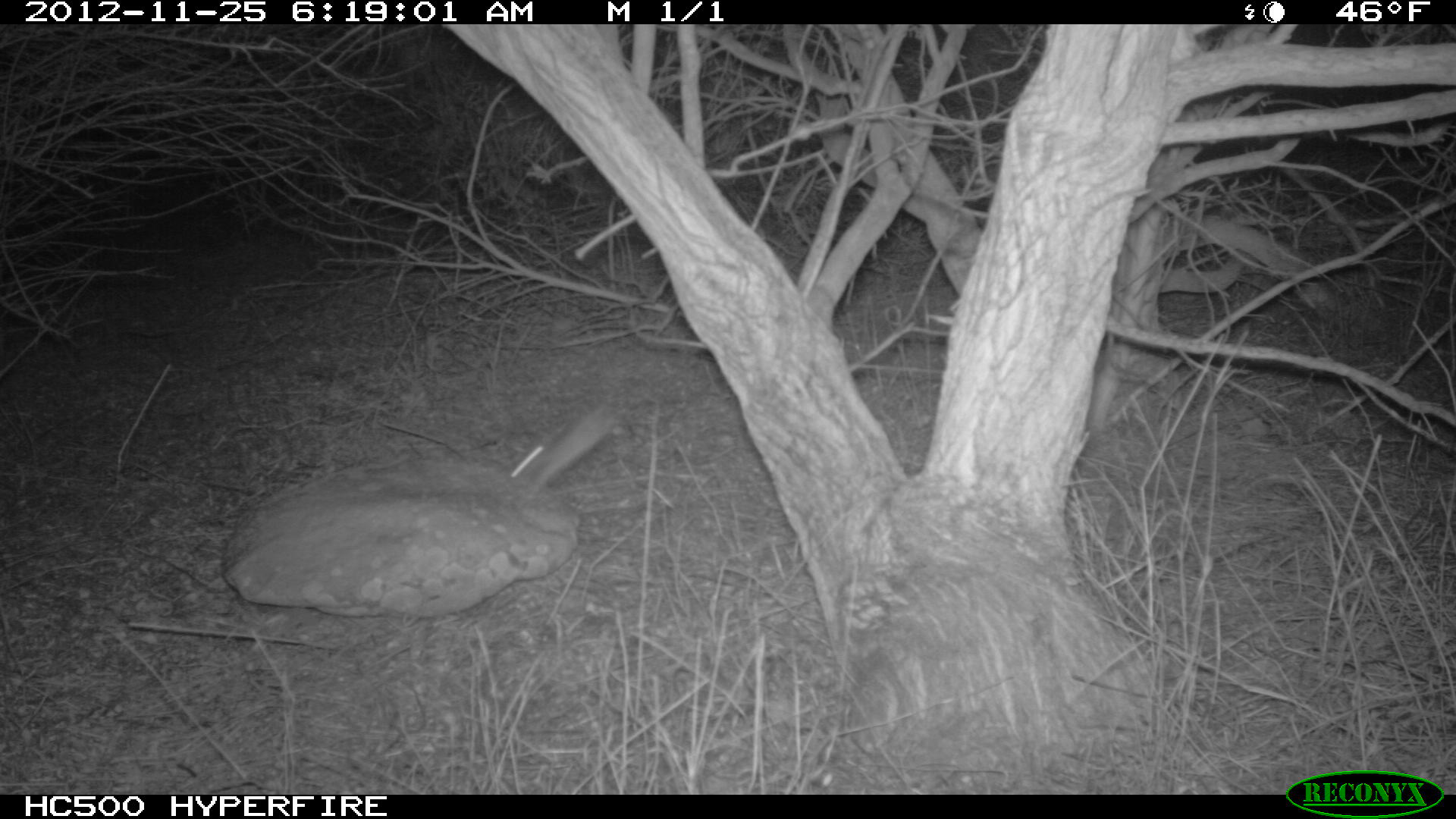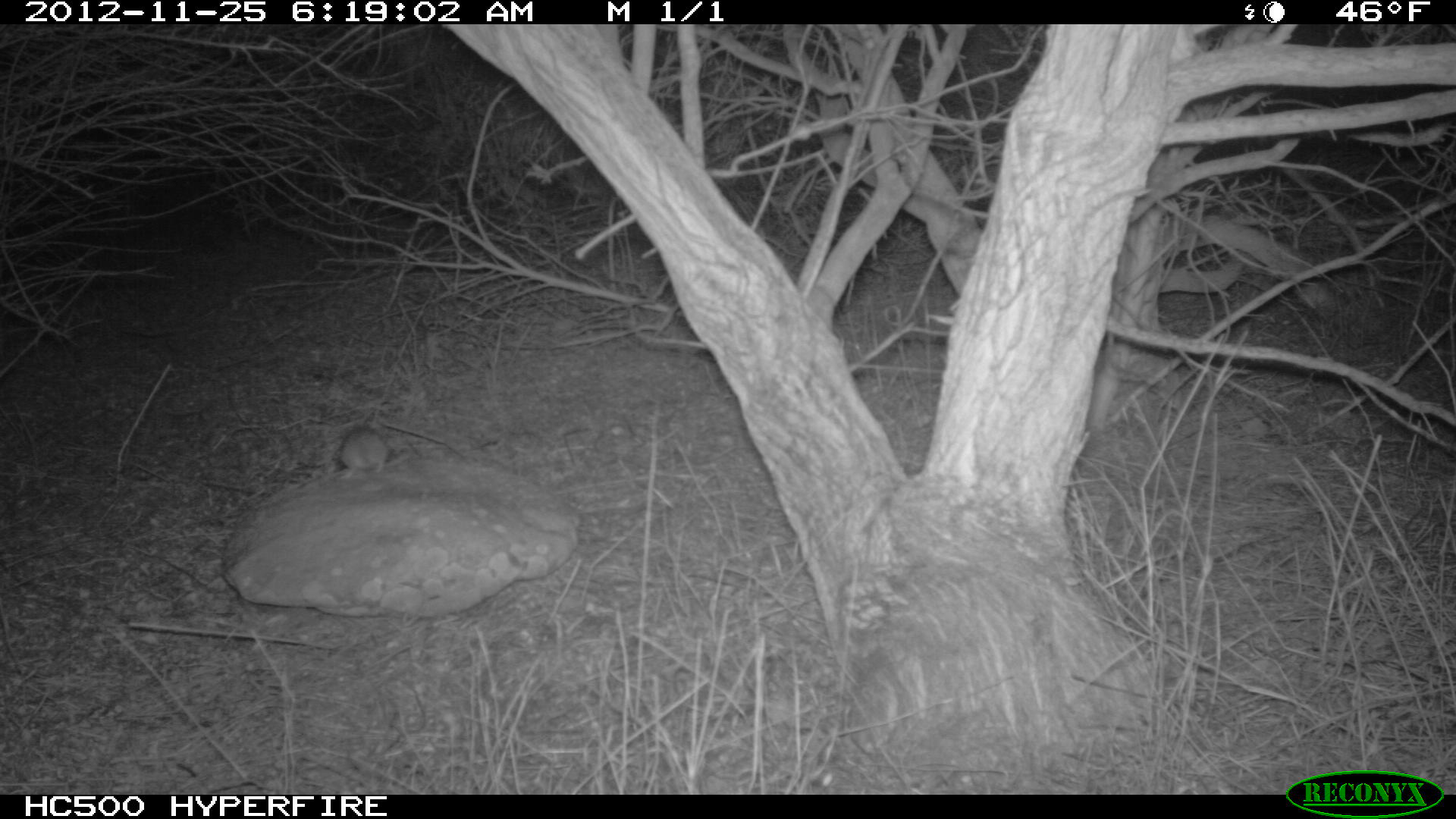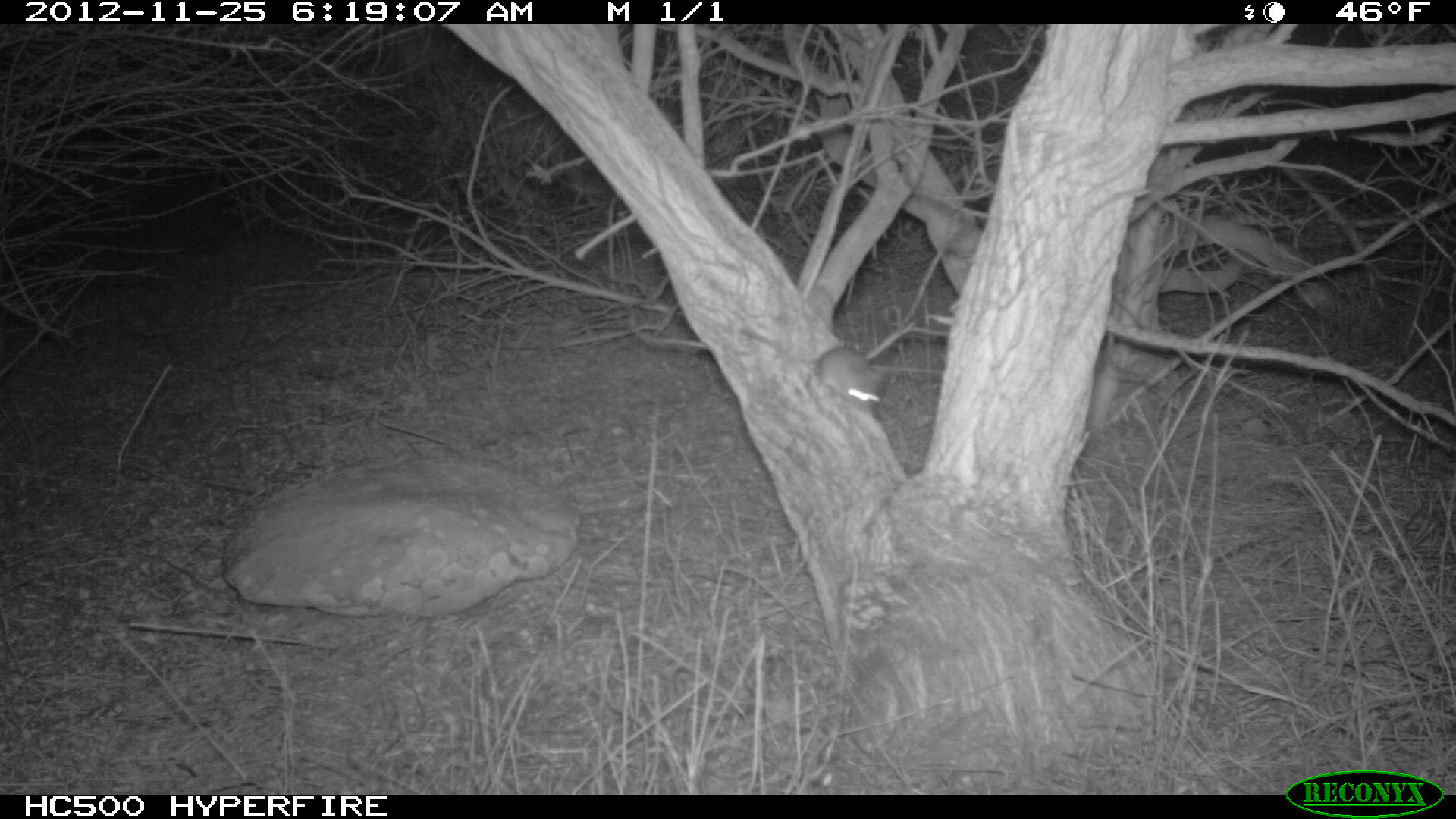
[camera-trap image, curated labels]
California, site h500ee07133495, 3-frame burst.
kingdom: Animalia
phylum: Chordata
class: Mammalia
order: Rodentia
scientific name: Rodentia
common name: rodent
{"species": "rodent (Rodentia)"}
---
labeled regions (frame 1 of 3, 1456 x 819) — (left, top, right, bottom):
rodent: (508, 400, 634, 494)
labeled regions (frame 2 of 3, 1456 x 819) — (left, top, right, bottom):
rodent: (336, 427, 411, 480)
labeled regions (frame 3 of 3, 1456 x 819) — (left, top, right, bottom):
rodent: (739, 327, 881, 411)